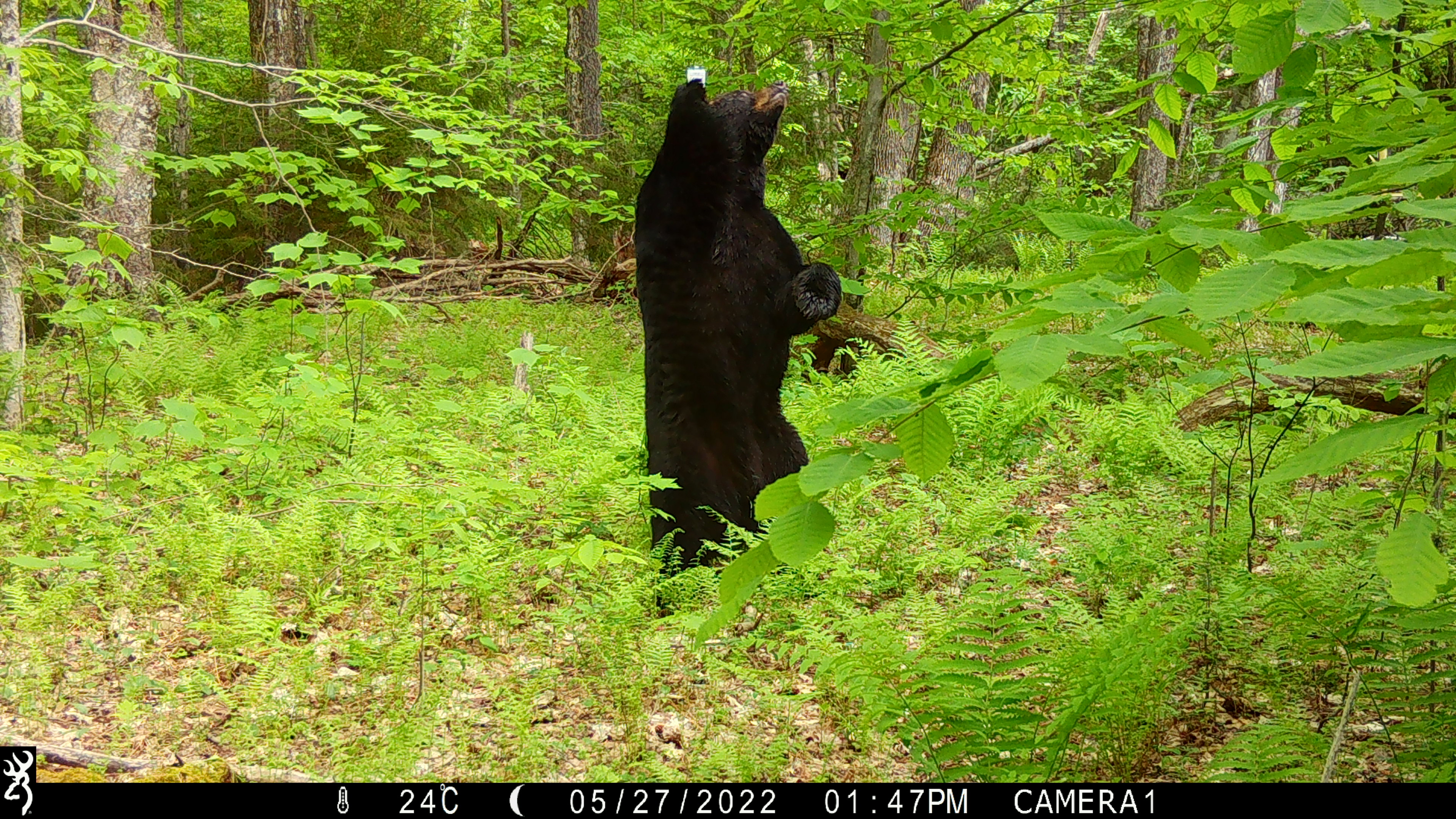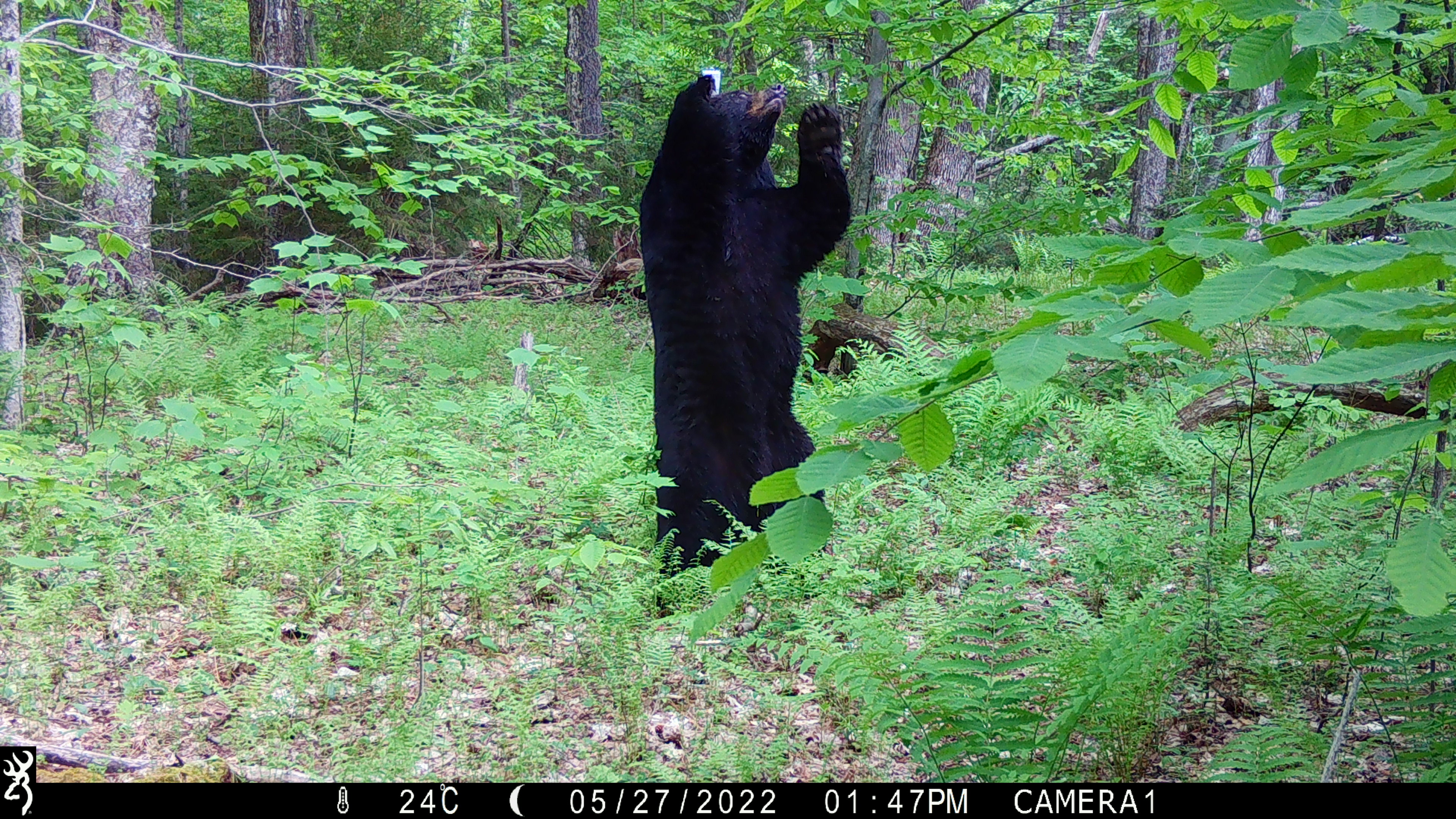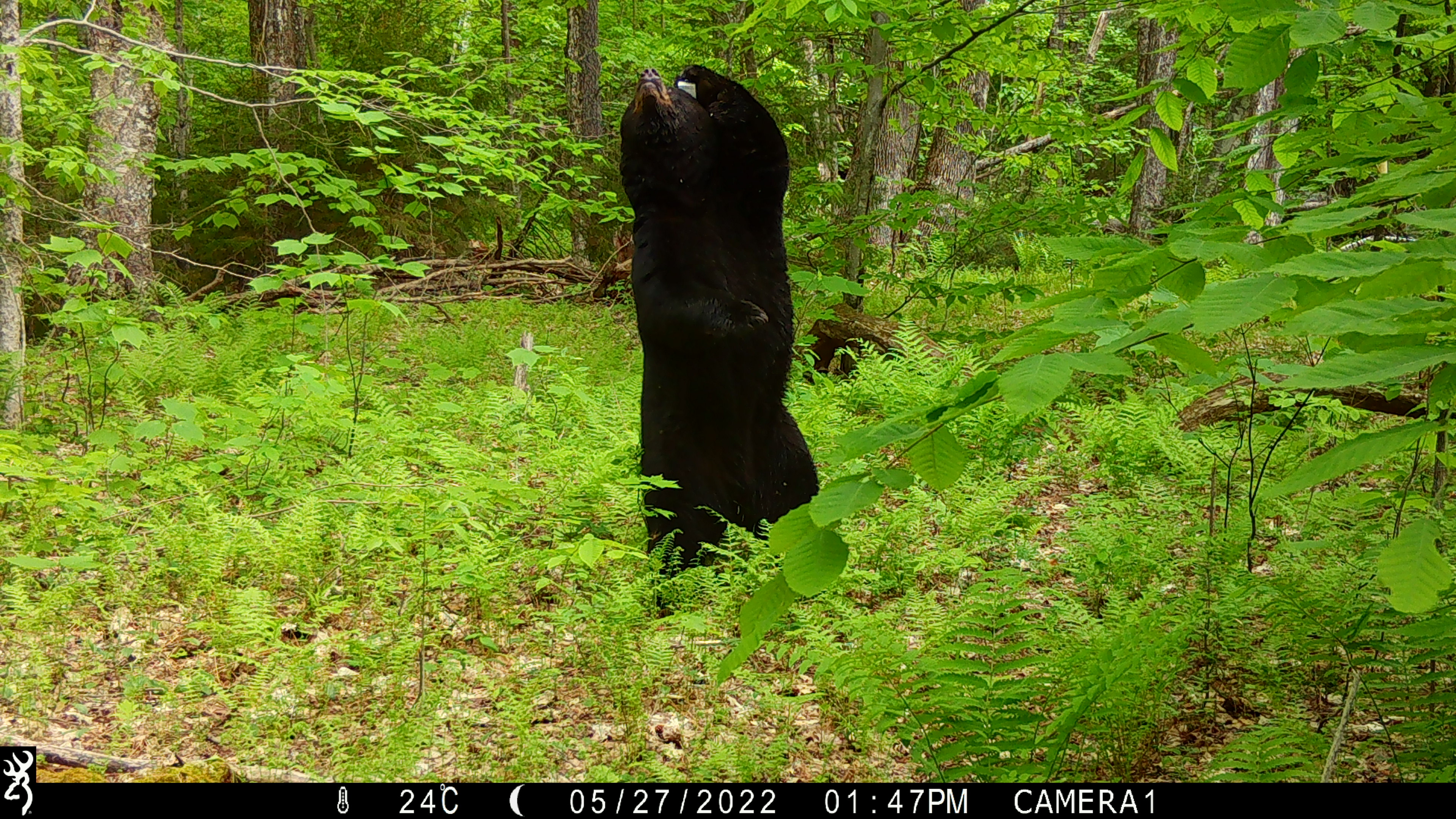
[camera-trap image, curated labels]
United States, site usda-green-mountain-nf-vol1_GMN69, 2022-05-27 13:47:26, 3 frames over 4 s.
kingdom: Animalia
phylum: Chordata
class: Mammalia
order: Carnivora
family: Ursidae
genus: Ursus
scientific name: Ursus americanus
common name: black bear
Black bear (Ursus americanus).